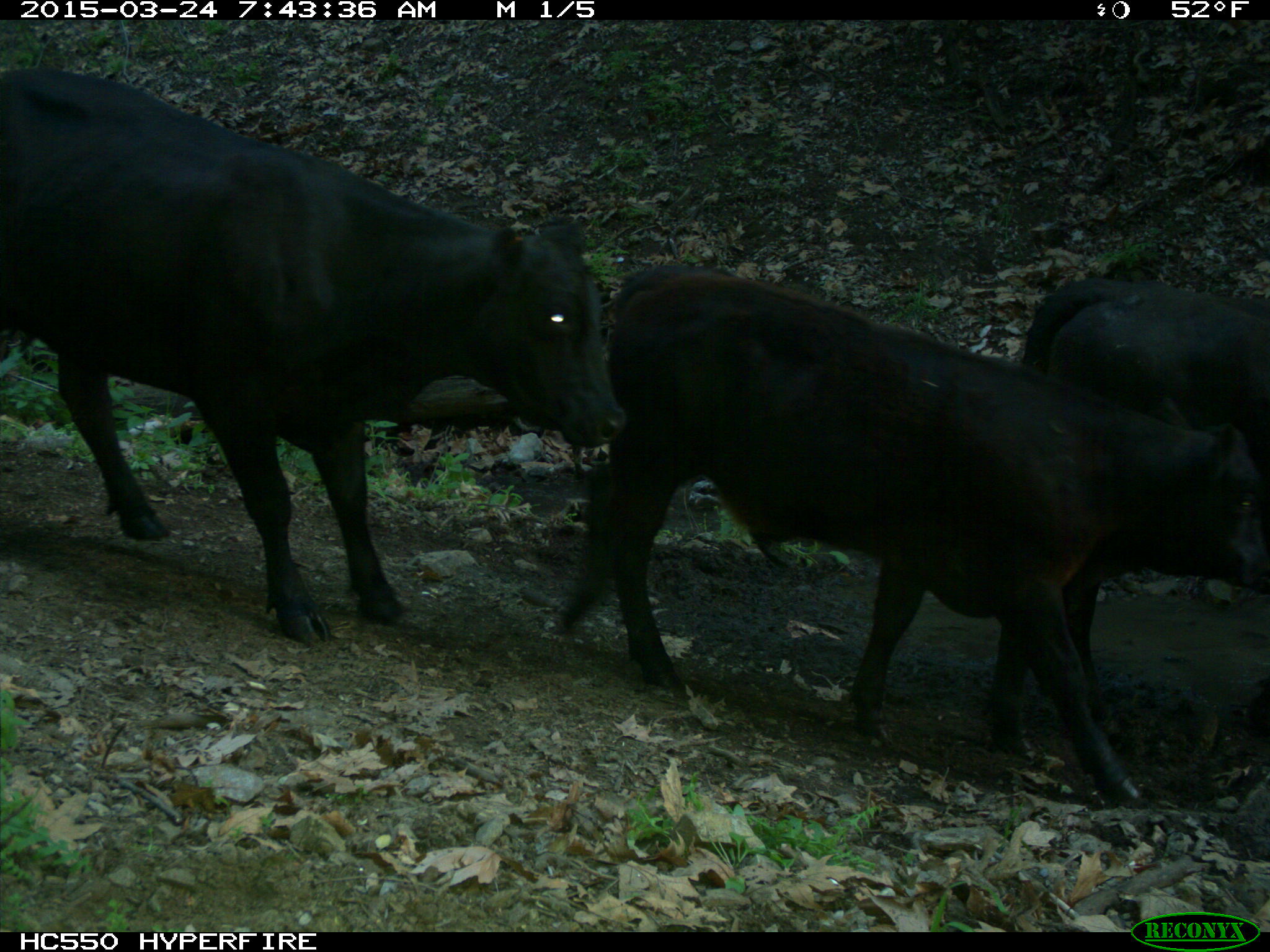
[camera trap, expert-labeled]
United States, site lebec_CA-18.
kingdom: Animalia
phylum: Chordata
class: Mammalia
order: Artiodactyla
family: Bovidae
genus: Bos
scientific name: Bos taurus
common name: domestic cow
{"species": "Bos taurus (domestic cow)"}